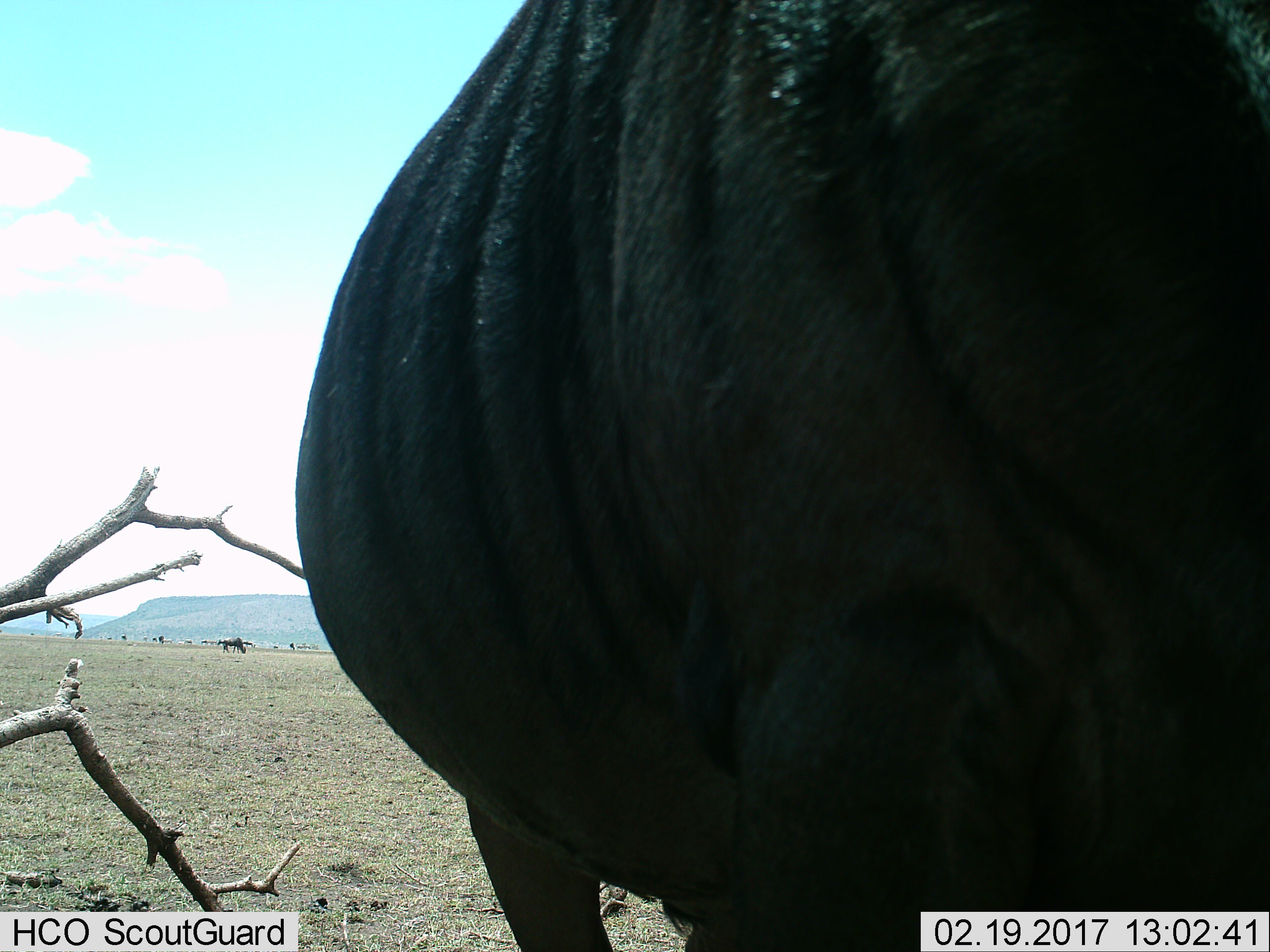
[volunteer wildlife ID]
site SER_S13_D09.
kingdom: Animalia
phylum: Chordata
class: Mammalia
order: Artiodactyla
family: Bovidae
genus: Connochaetes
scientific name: Connochaetes taurinus taurinus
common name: blue wildebeest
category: wildebeestblue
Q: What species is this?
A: Wildebeestblue (blue wildebeest) (Connochaetes taurinus taurinus).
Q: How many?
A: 11-50.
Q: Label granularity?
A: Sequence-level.